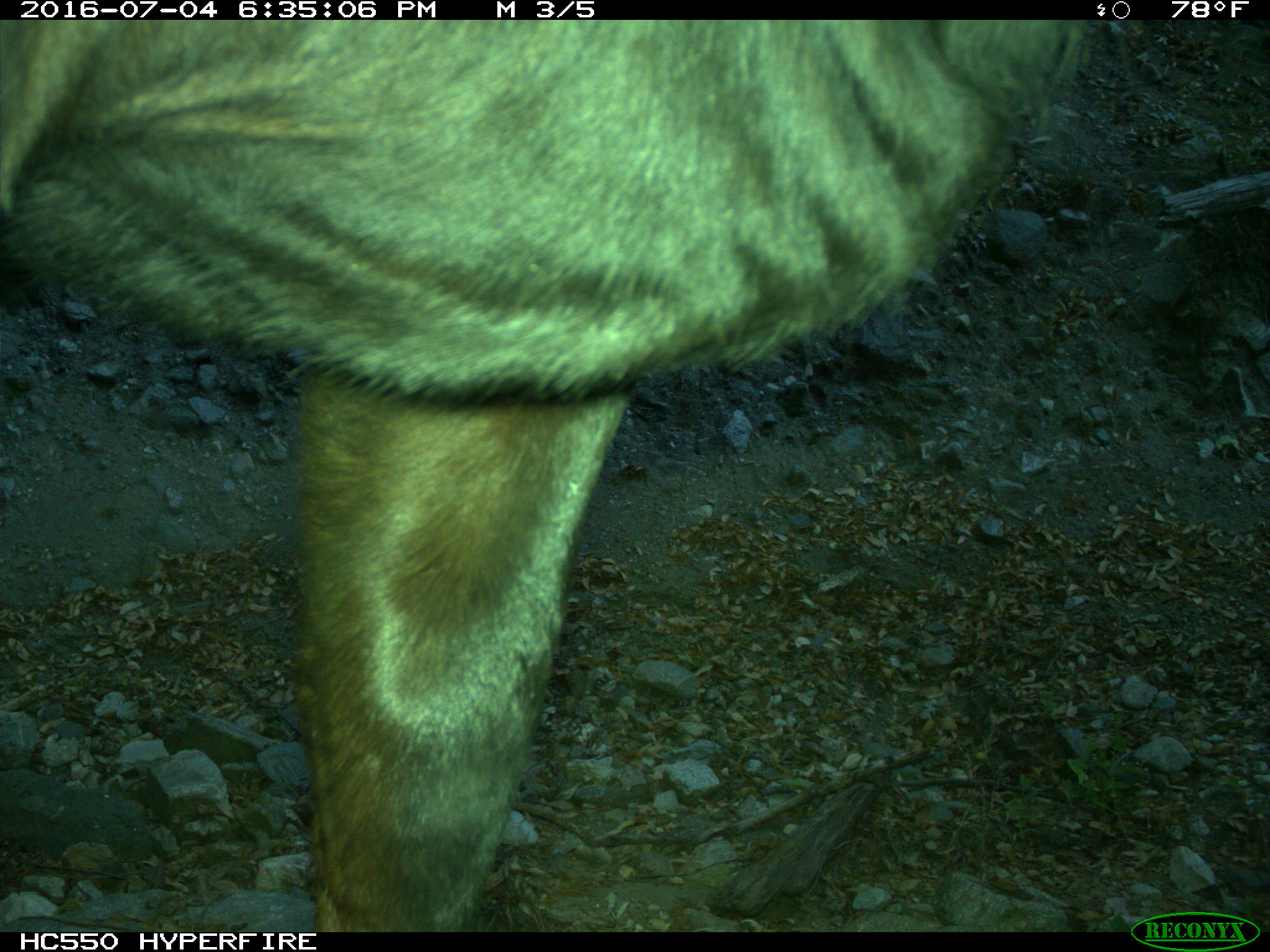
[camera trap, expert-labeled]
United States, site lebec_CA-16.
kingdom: Animalia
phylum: Chordata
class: Mammalia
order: Artiodactyla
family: Bovidae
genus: Bos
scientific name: Bos taurus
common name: domestic cow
Bos taurus (domestic cow).